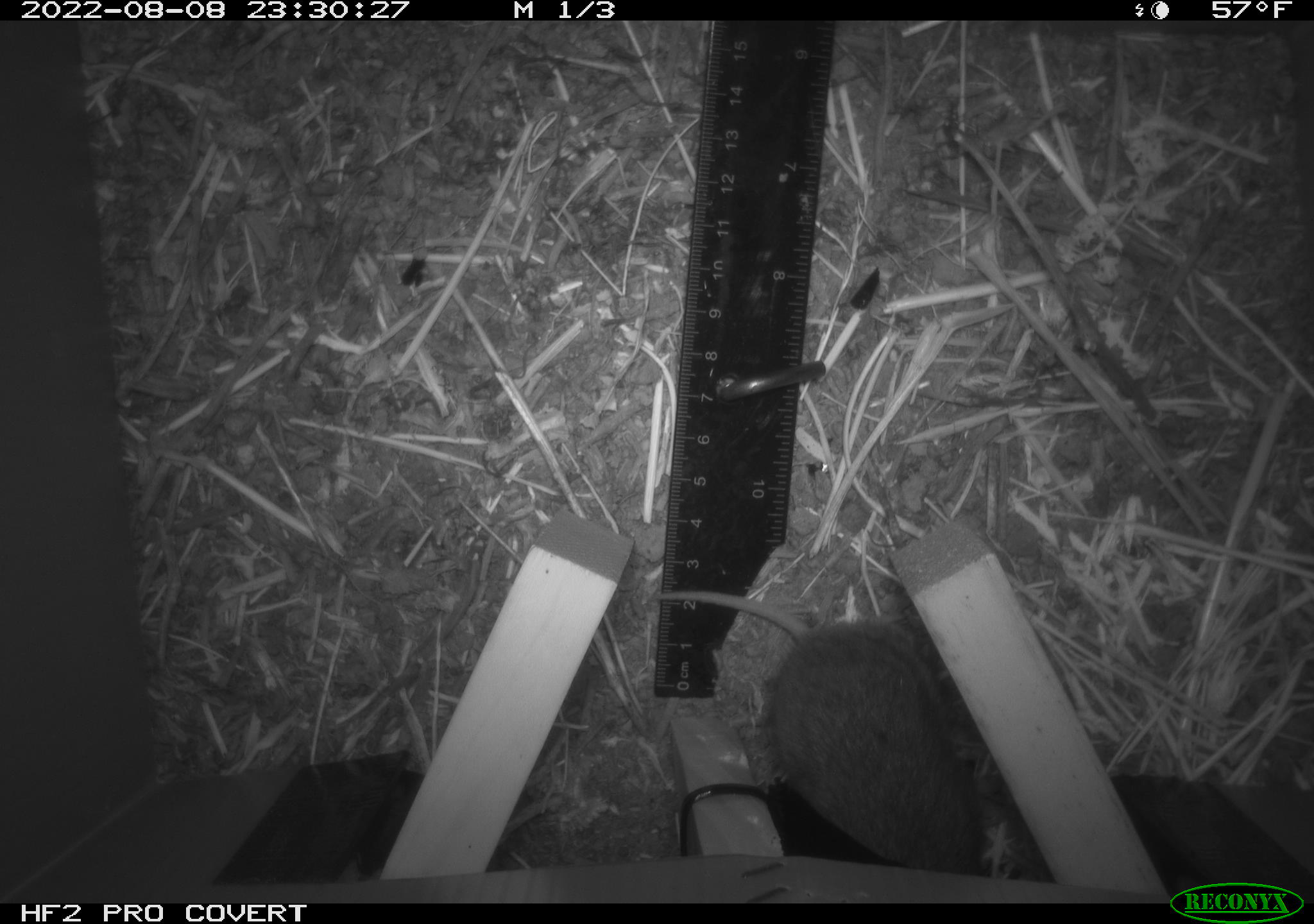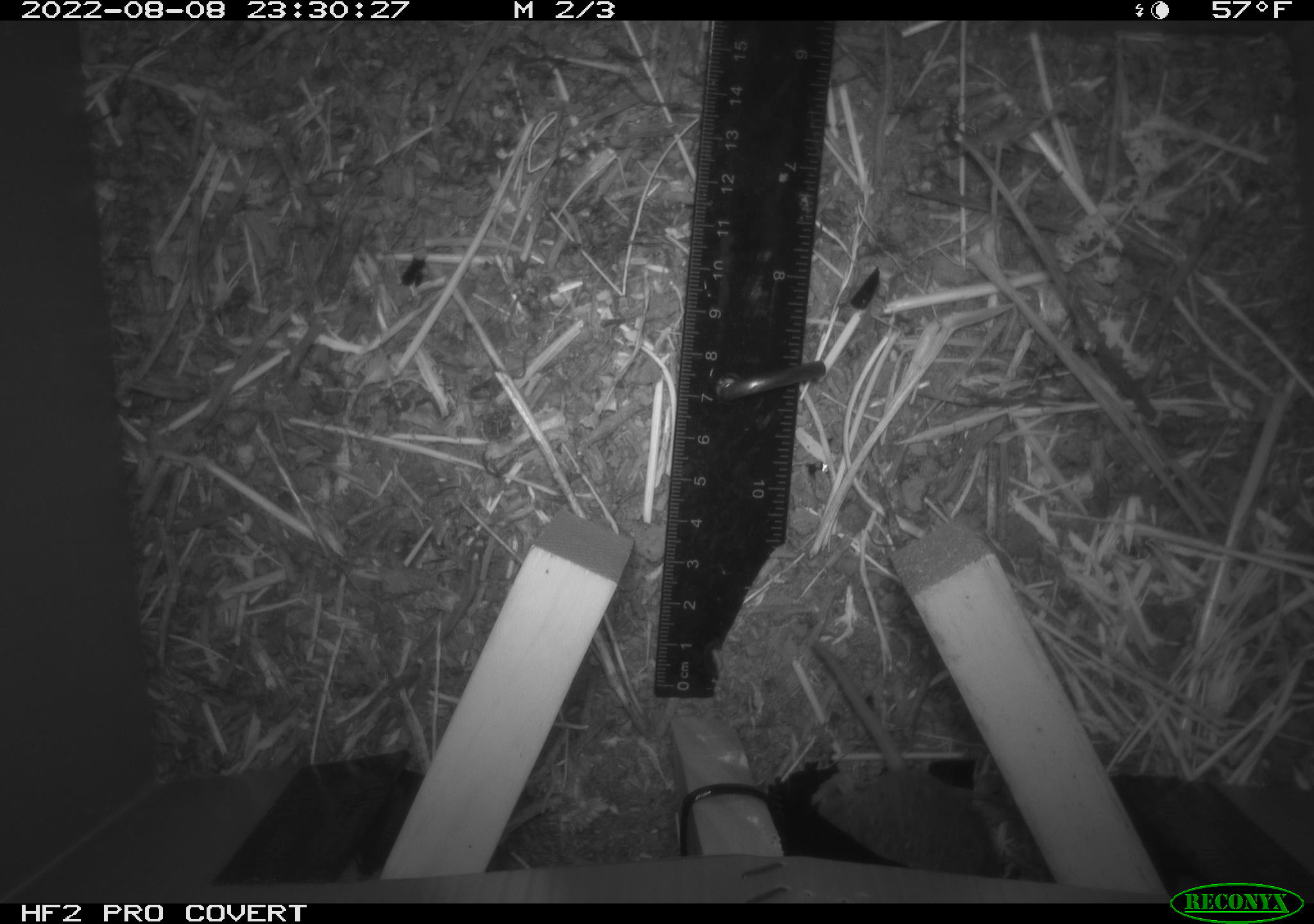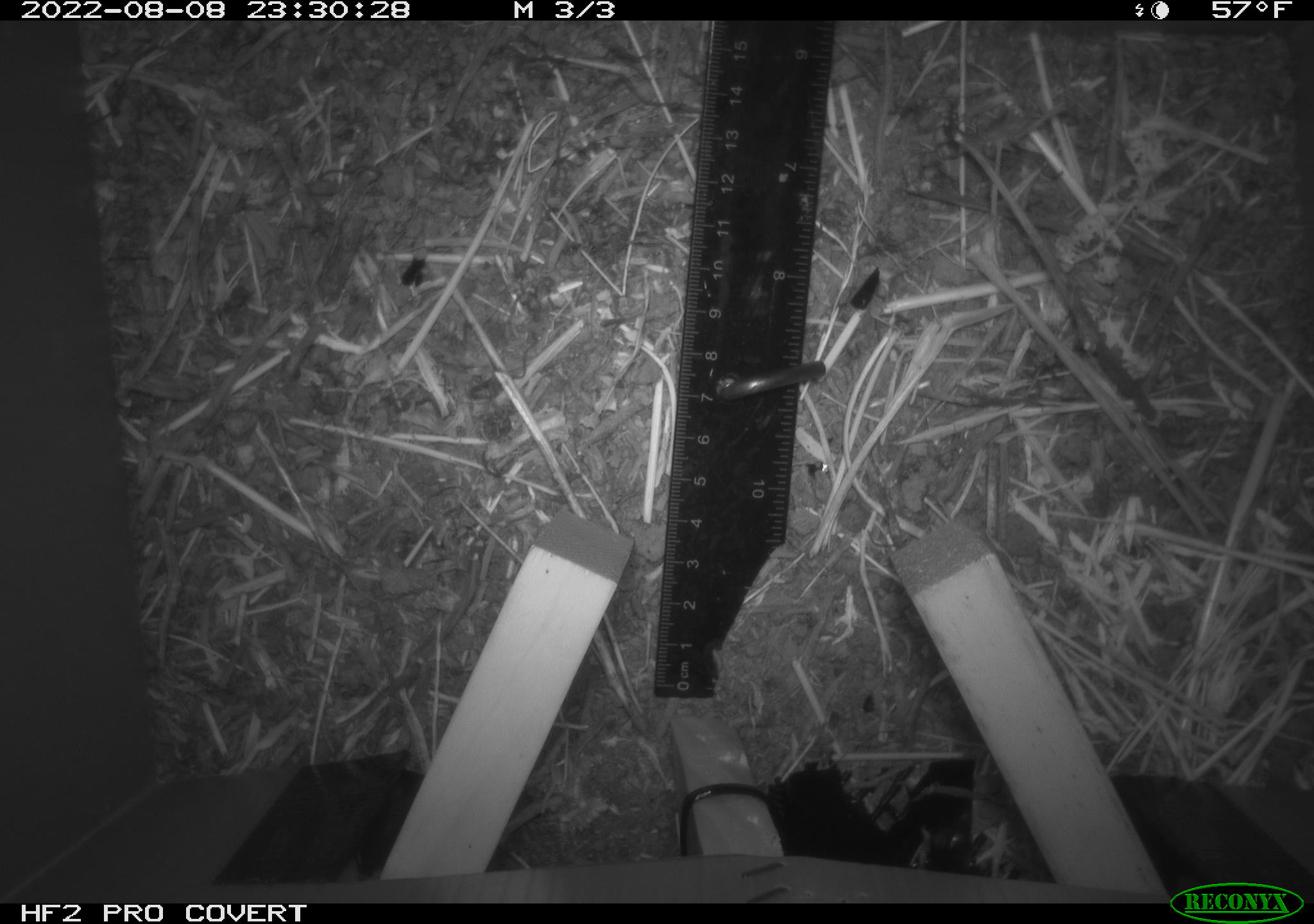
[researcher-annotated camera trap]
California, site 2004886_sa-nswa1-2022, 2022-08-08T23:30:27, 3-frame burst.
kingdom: Animalia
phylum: Chordata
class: Mammalia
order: Rodentia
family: Cricetidae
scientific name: Cricetidae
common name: hamsters, voles, lemmings, and allies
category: cricetidae family